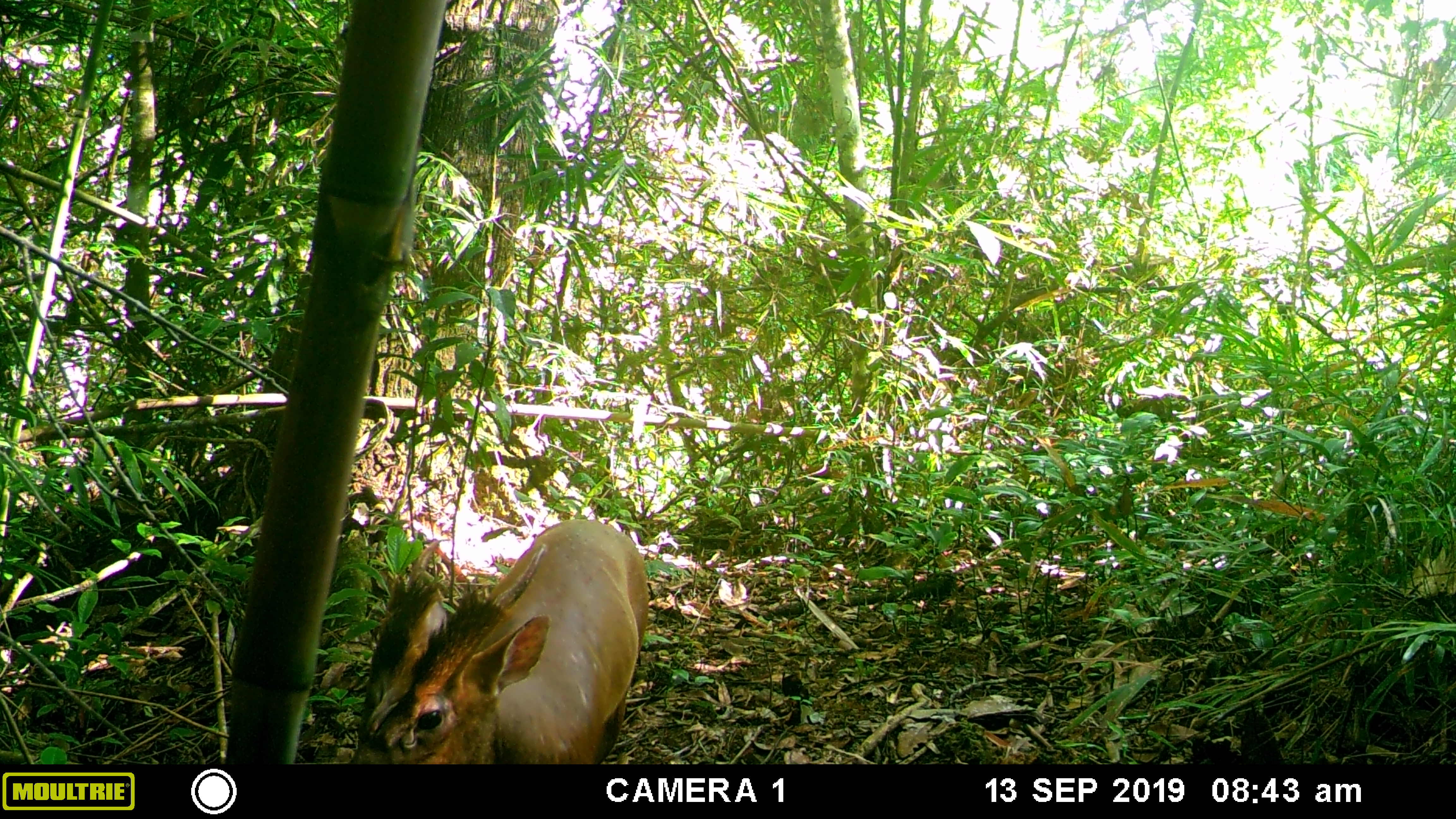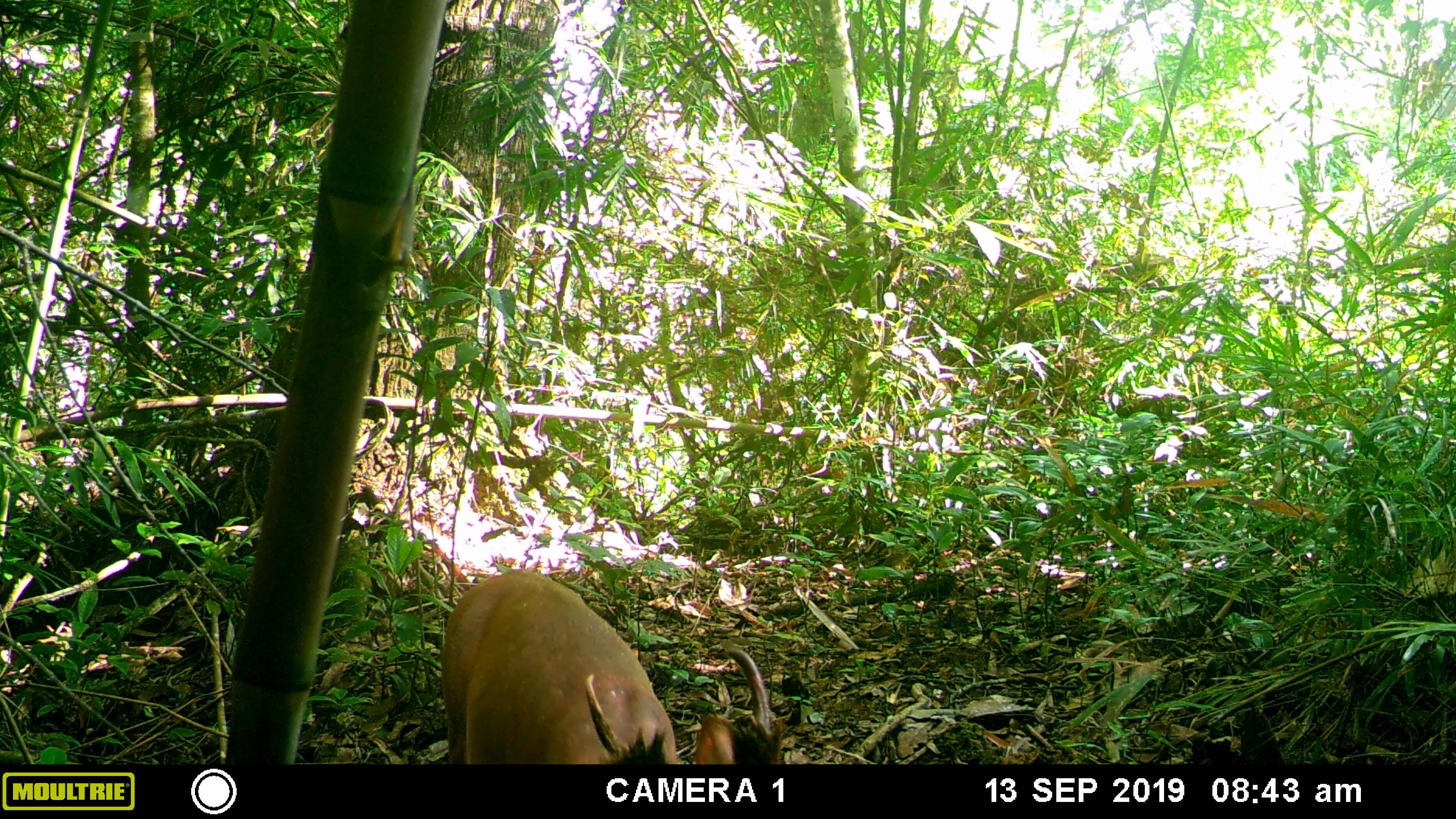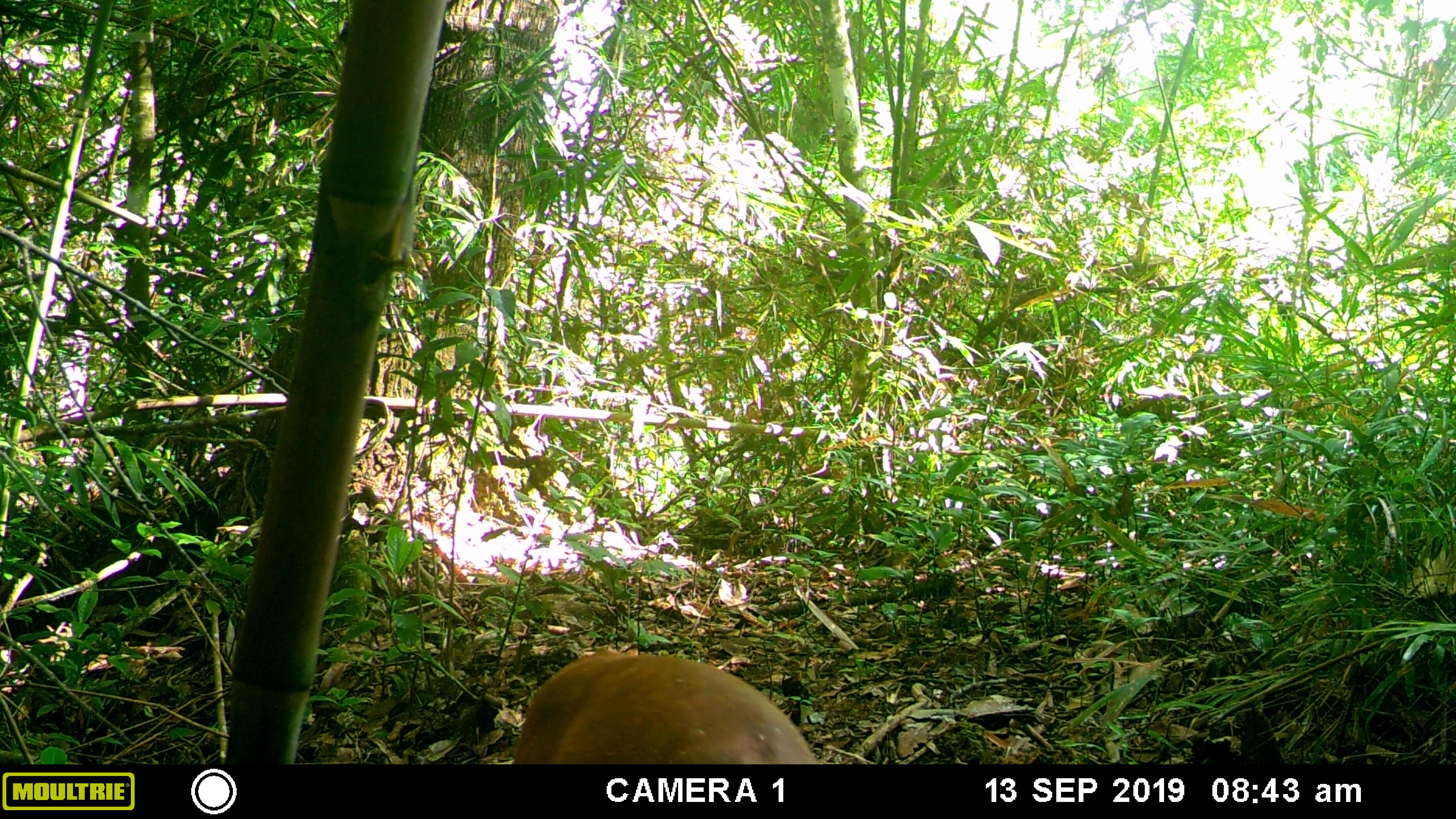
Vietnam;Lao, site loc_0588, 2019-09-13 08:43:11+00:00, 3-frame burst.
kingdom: Animalia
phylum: Chordata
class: Mammalia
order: Artiodactyla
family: Cervidae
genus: Muntiacus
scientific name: Muntiacus muntjak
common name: red muntjac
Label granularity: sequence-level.